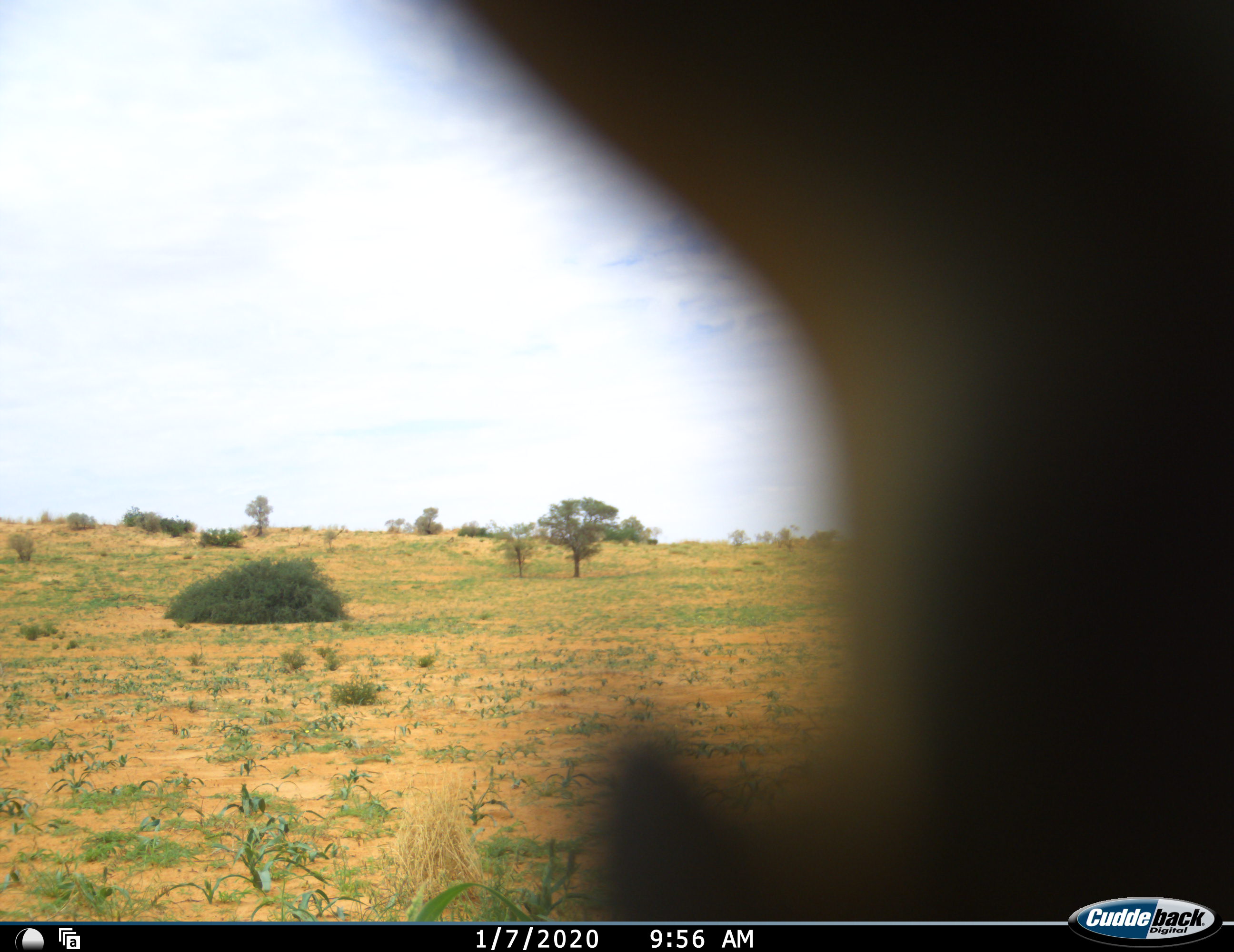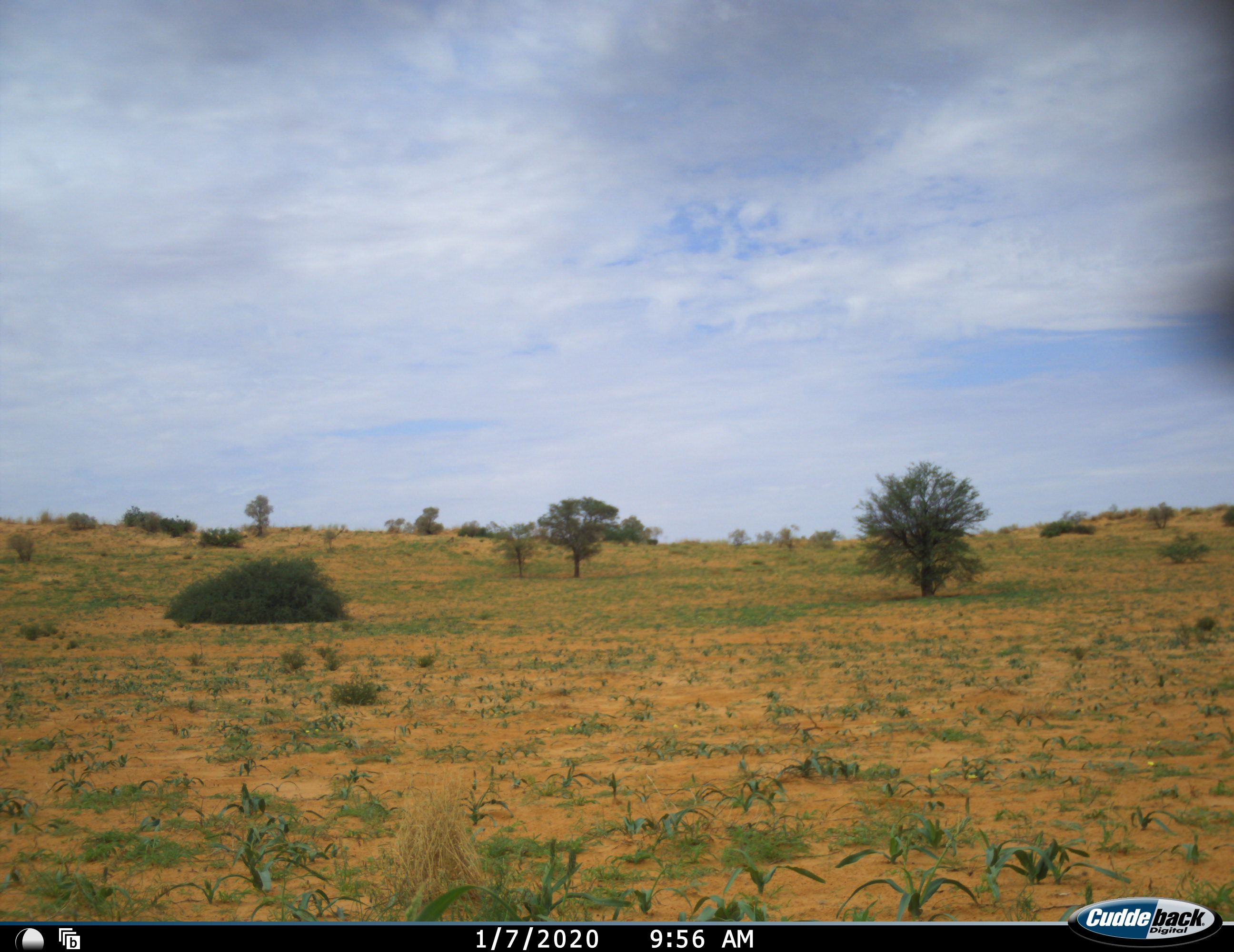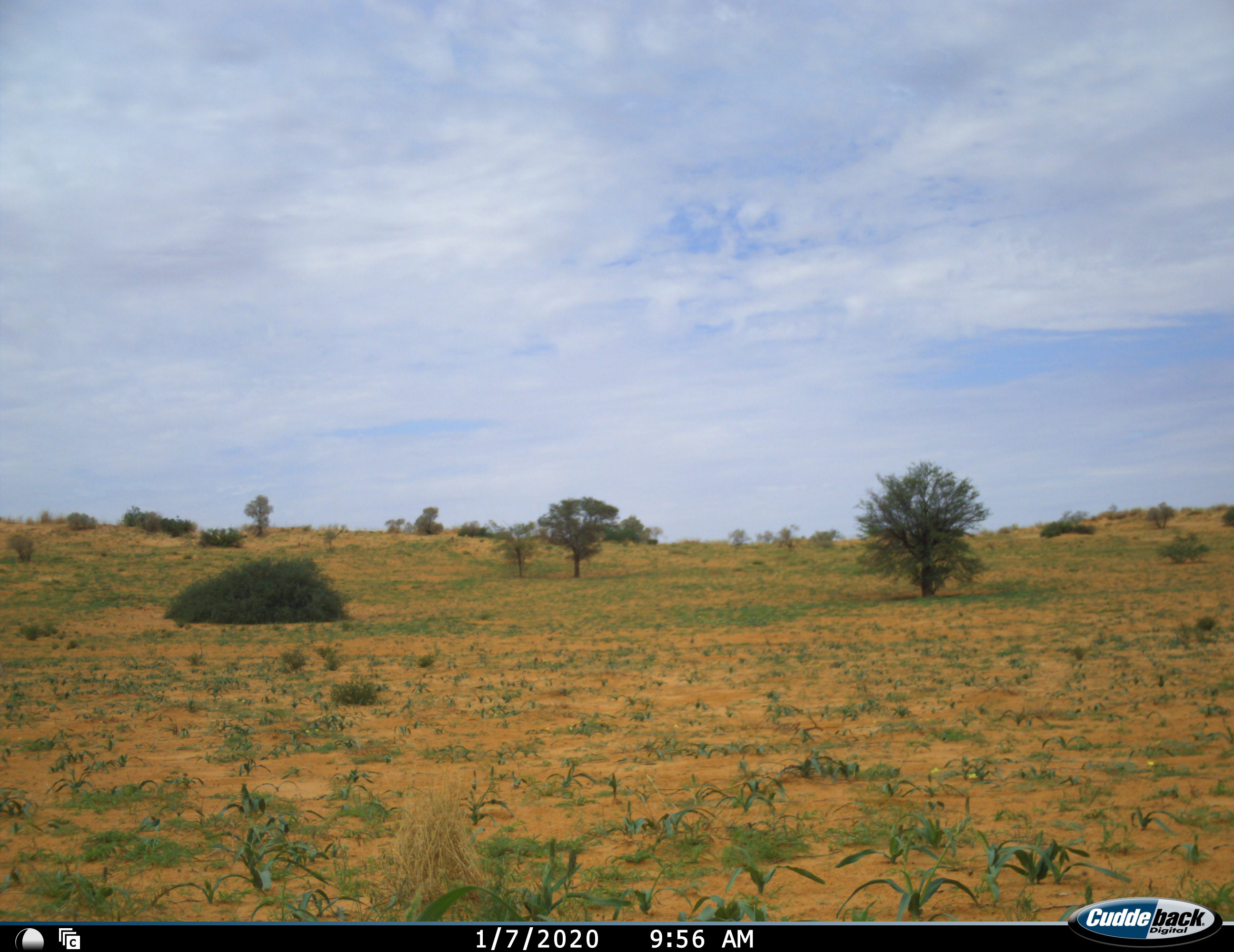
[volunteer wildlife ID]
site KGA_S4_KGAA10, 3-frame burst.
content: unidentified animal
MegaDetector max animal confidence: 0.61